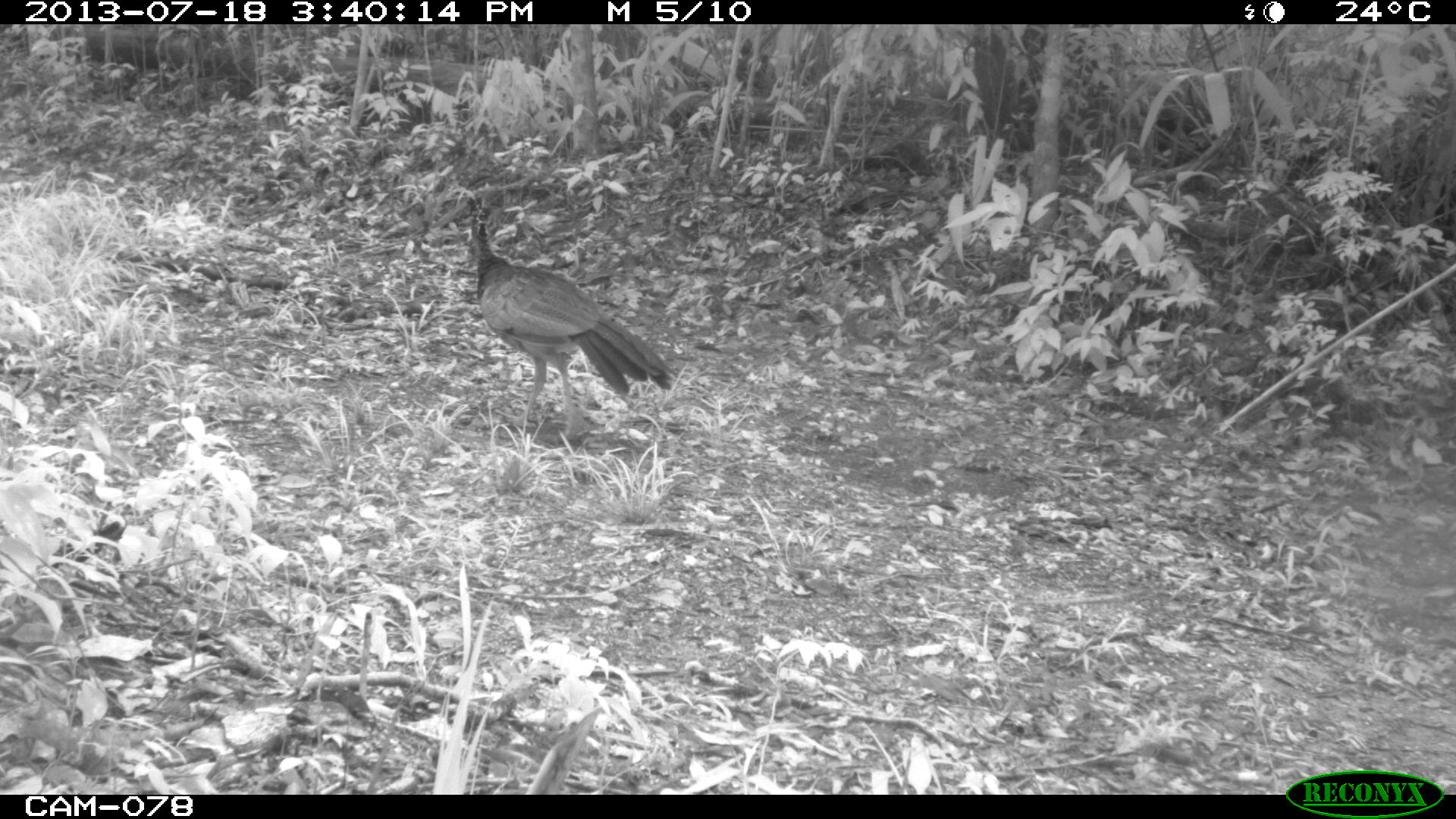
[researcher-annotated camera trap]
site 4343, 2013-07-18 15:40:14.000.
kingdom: Animalia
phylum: Chordata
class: Aves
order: Galliformes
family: Cracidae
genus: Crax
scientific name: Crax rubra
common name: great curassow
Crax rubra (great curassow), count 1, sex female.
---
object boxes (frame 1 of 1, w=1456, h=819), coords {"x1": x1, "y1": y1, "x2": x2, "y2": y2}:
crax rubra: {"x1": 471, "y1": 209, "x2": 677, "y2": 440}